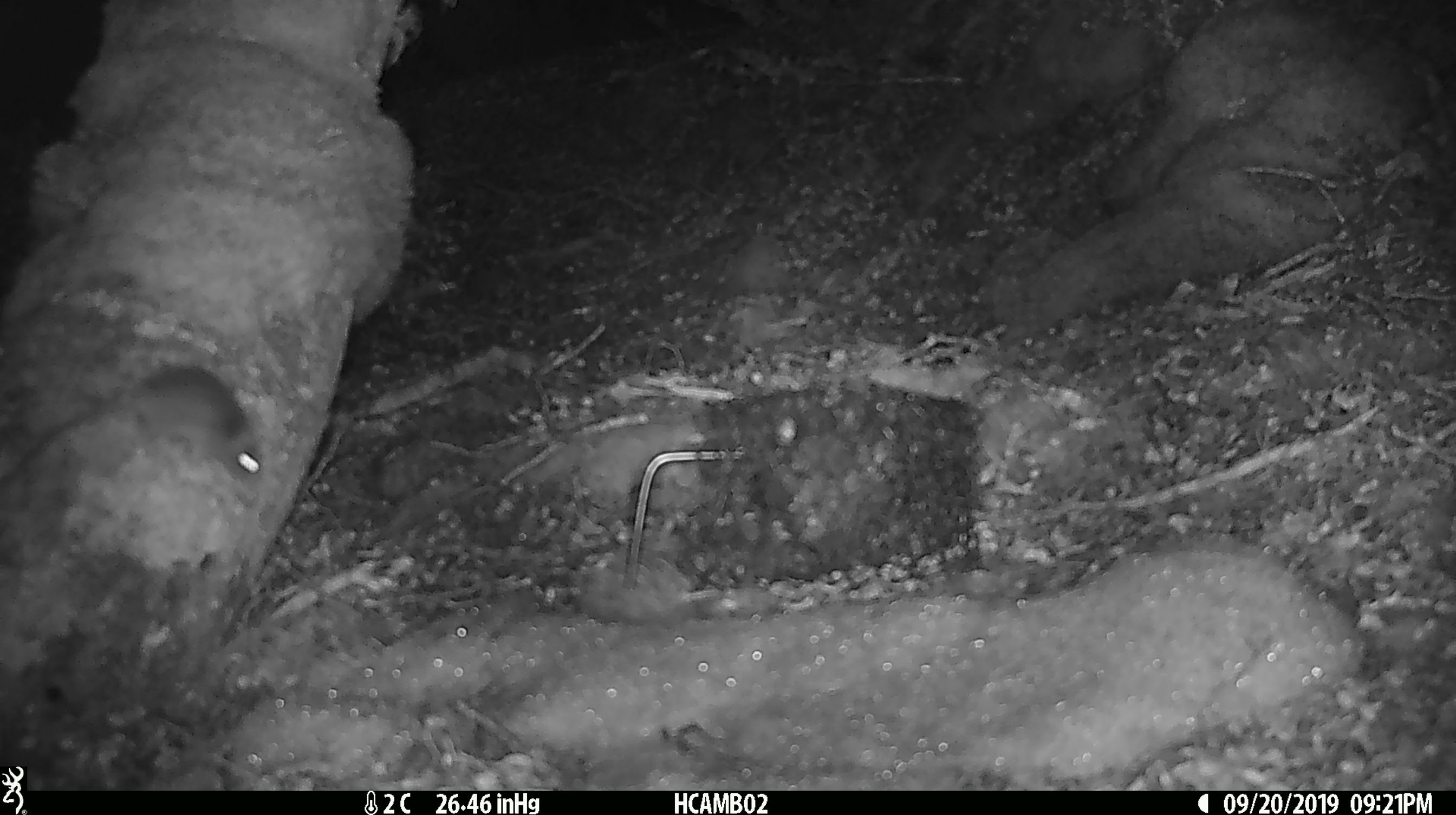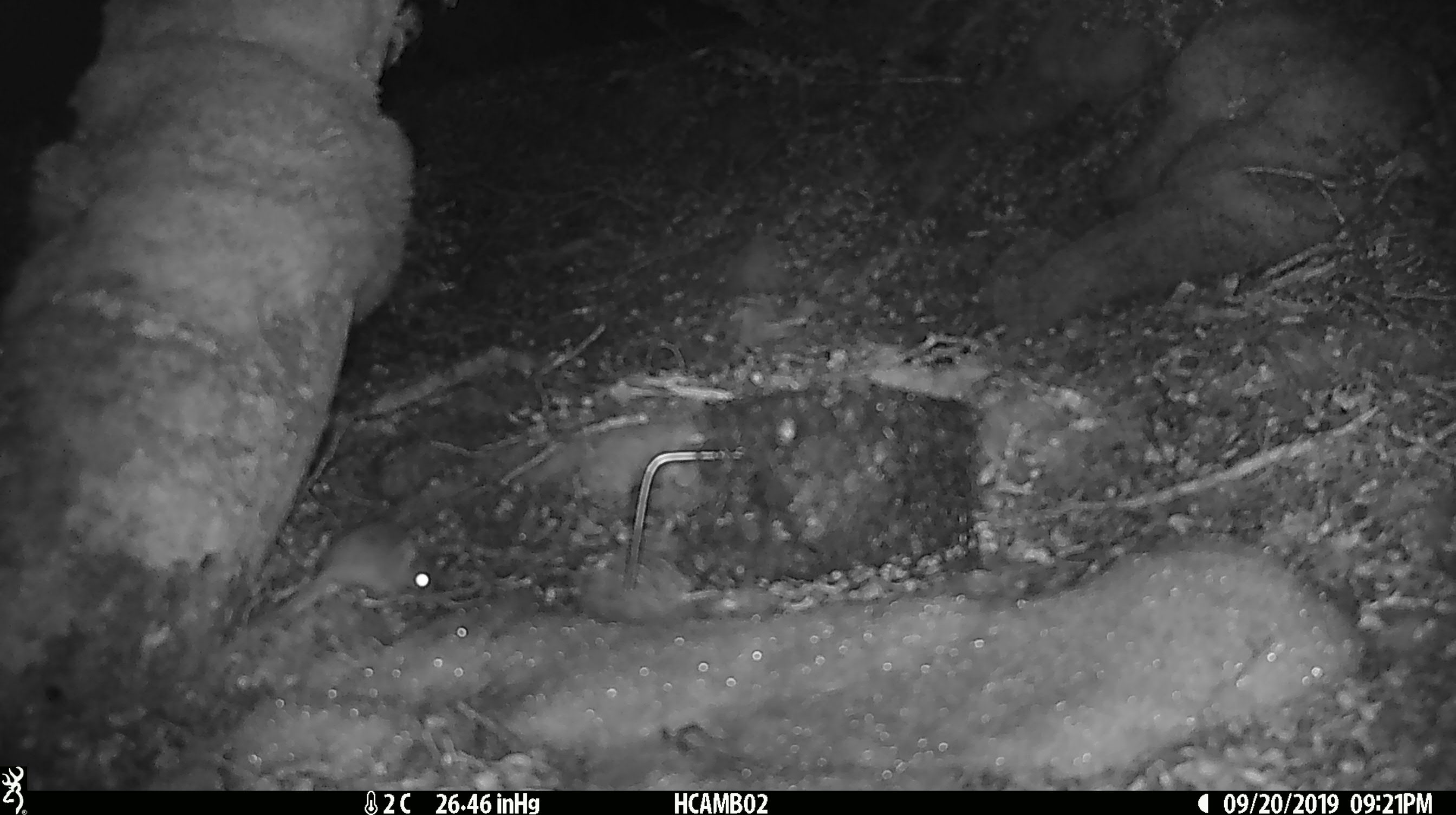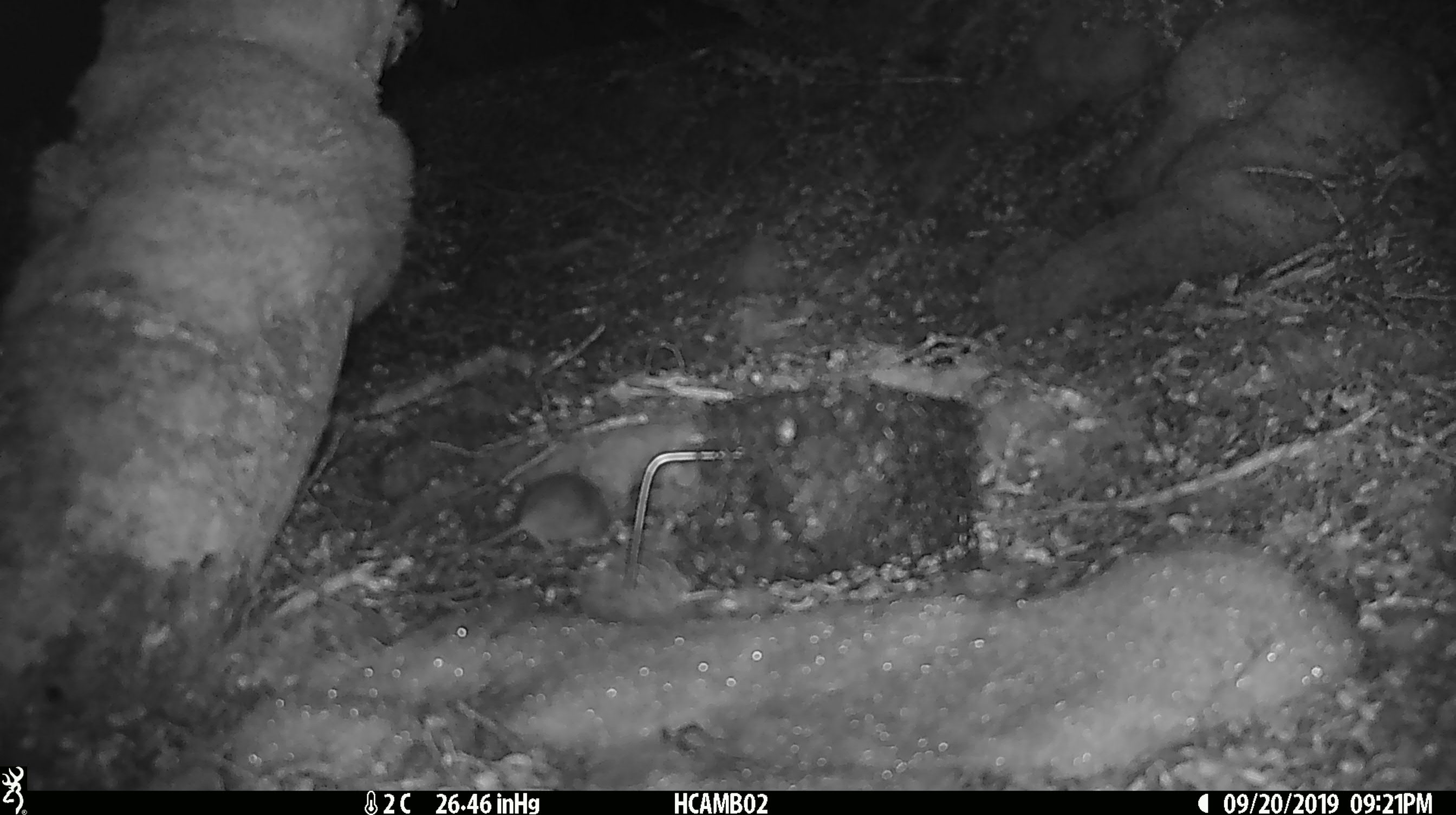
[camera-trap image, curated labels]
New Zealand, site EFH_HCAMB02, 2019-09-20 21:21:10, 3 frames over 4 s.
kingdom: Animalia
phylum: Chordata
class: Mammalia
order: Rodentia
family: Muridae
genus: Mus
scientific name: Mus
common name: mouse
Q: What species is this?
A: Mouse (Mus).